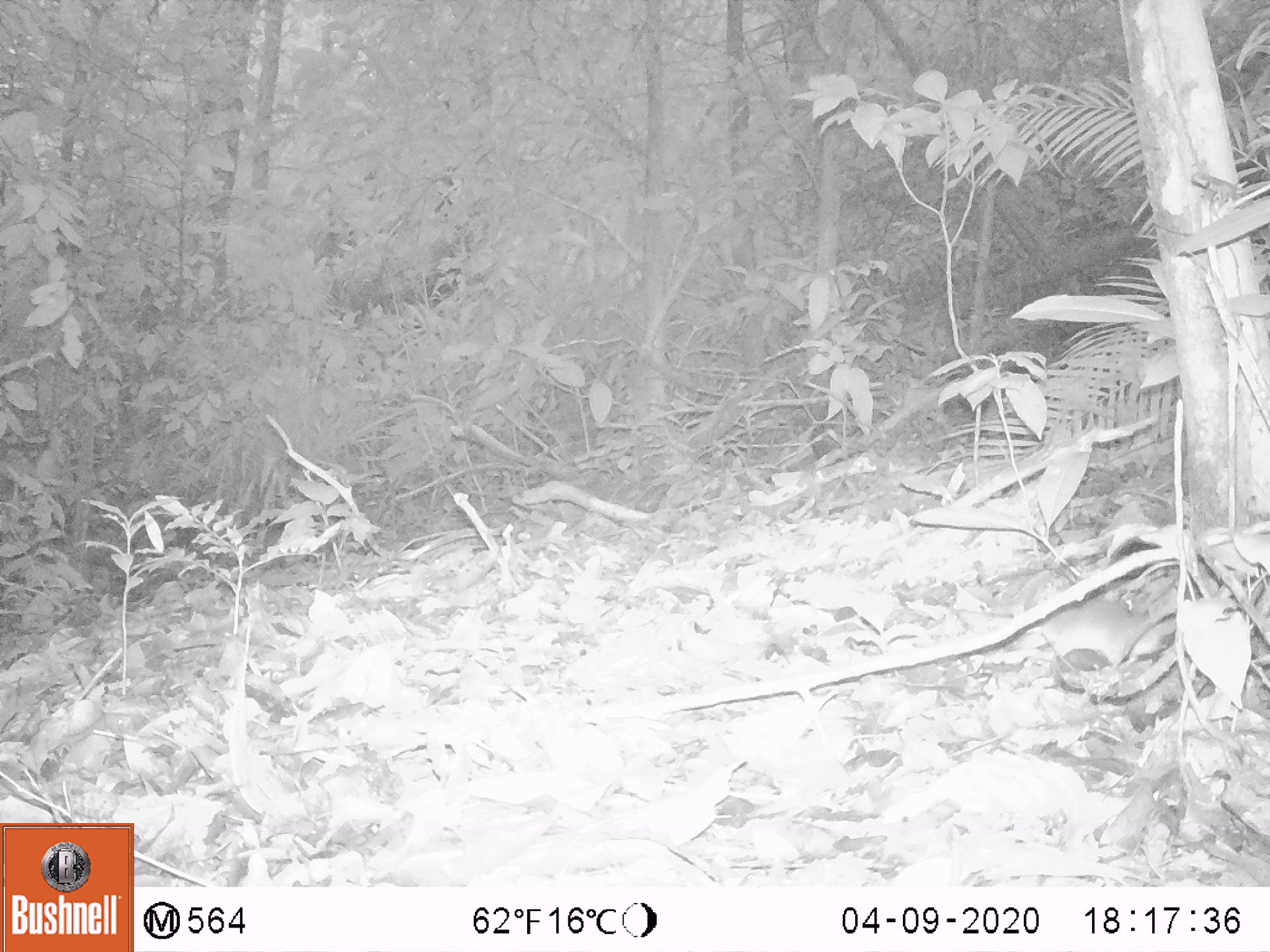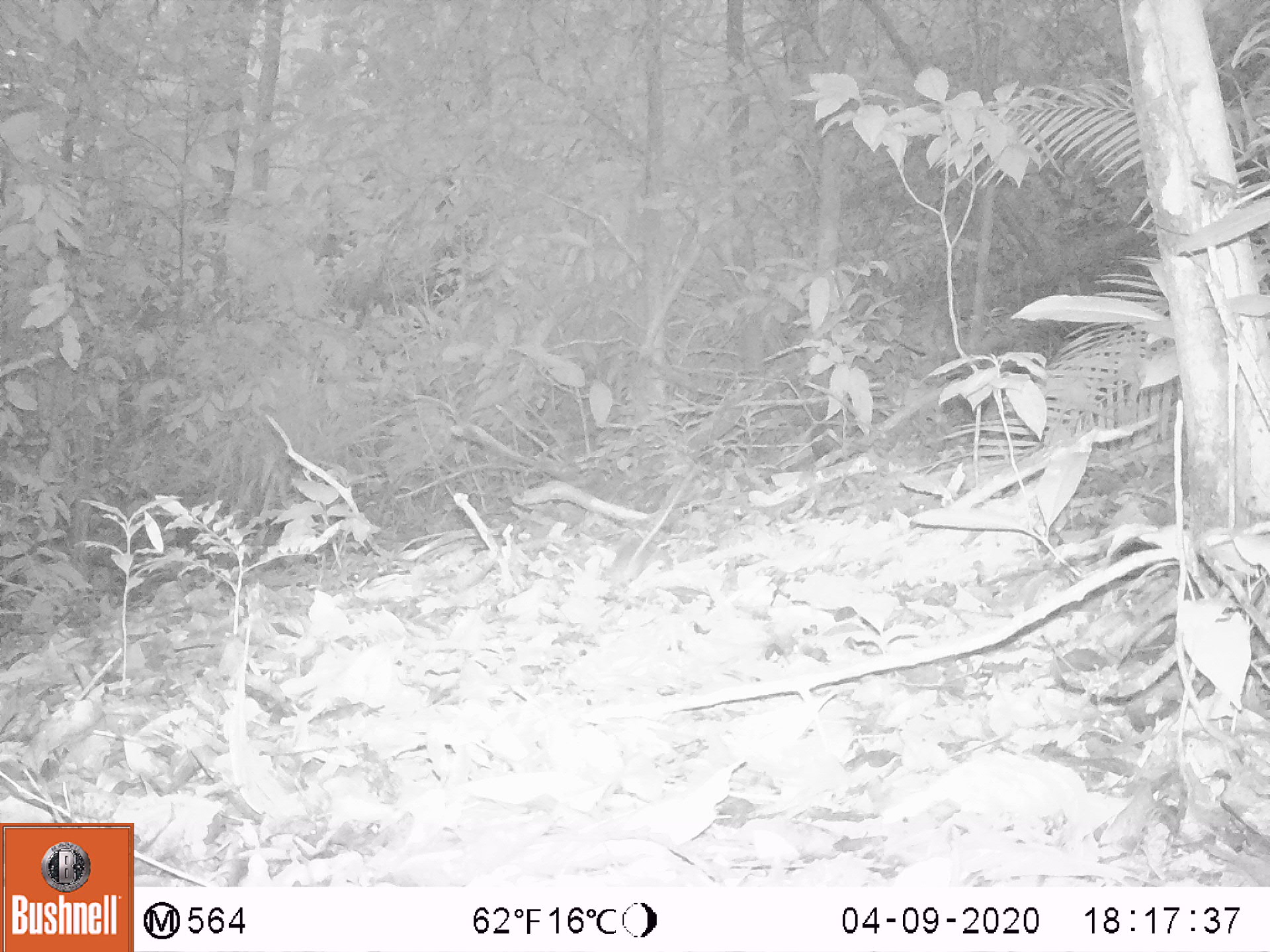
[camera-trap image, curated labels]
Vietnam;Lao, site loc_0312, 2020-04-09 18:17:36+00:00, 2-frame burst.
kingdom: Animalia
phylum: Chordata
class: Mammalia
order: Rodentia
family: Muridae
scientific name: Muridae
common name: old-world mice and rats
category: unidentified murid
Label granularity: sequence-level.